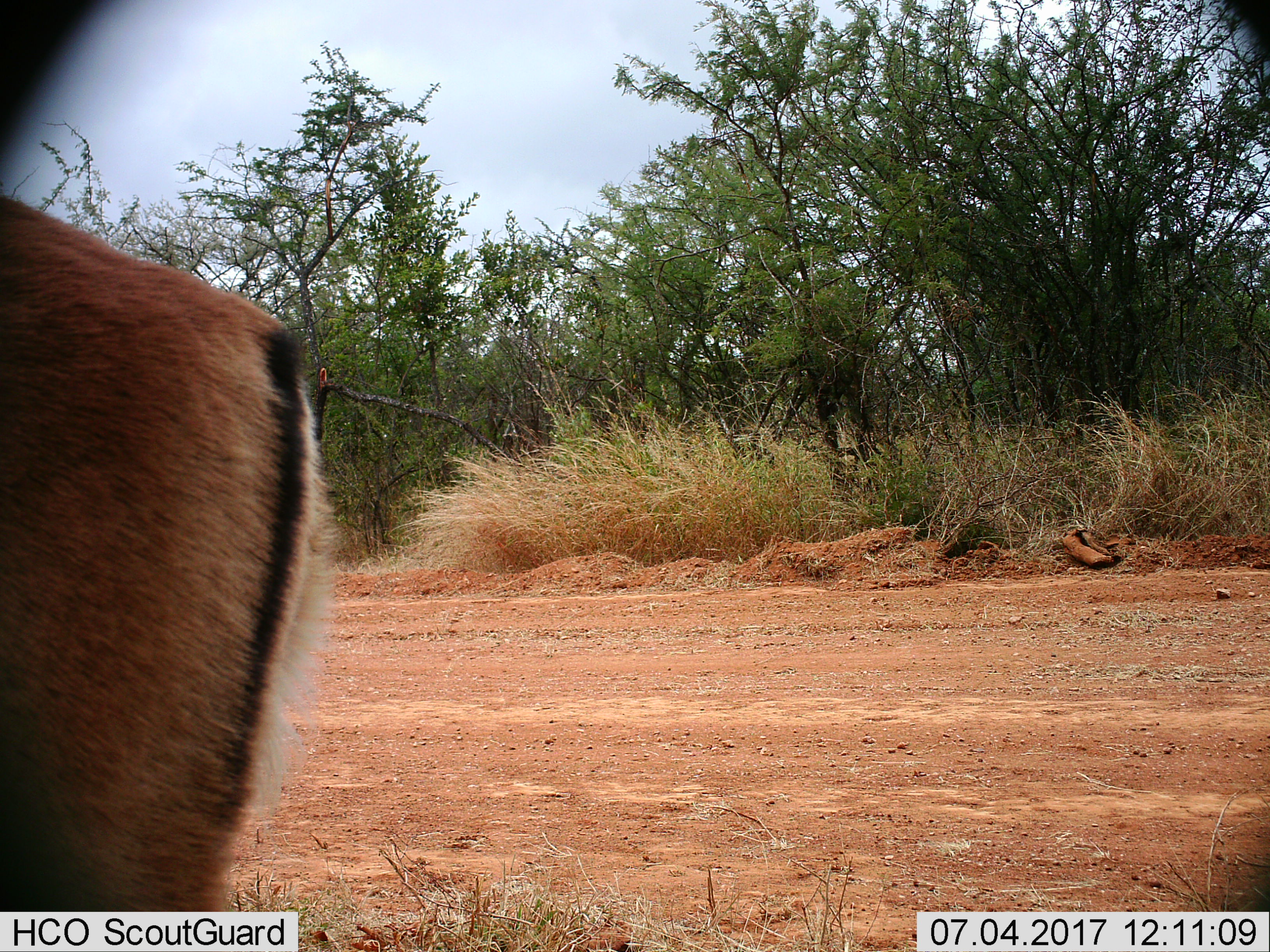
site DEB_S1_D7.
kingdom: Animalia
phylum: Chordata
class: Mammalia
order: Artiodactyla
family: Bovidae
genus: Aepyceros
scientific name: Aepyceros melampus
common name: impala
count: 1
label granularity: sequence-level